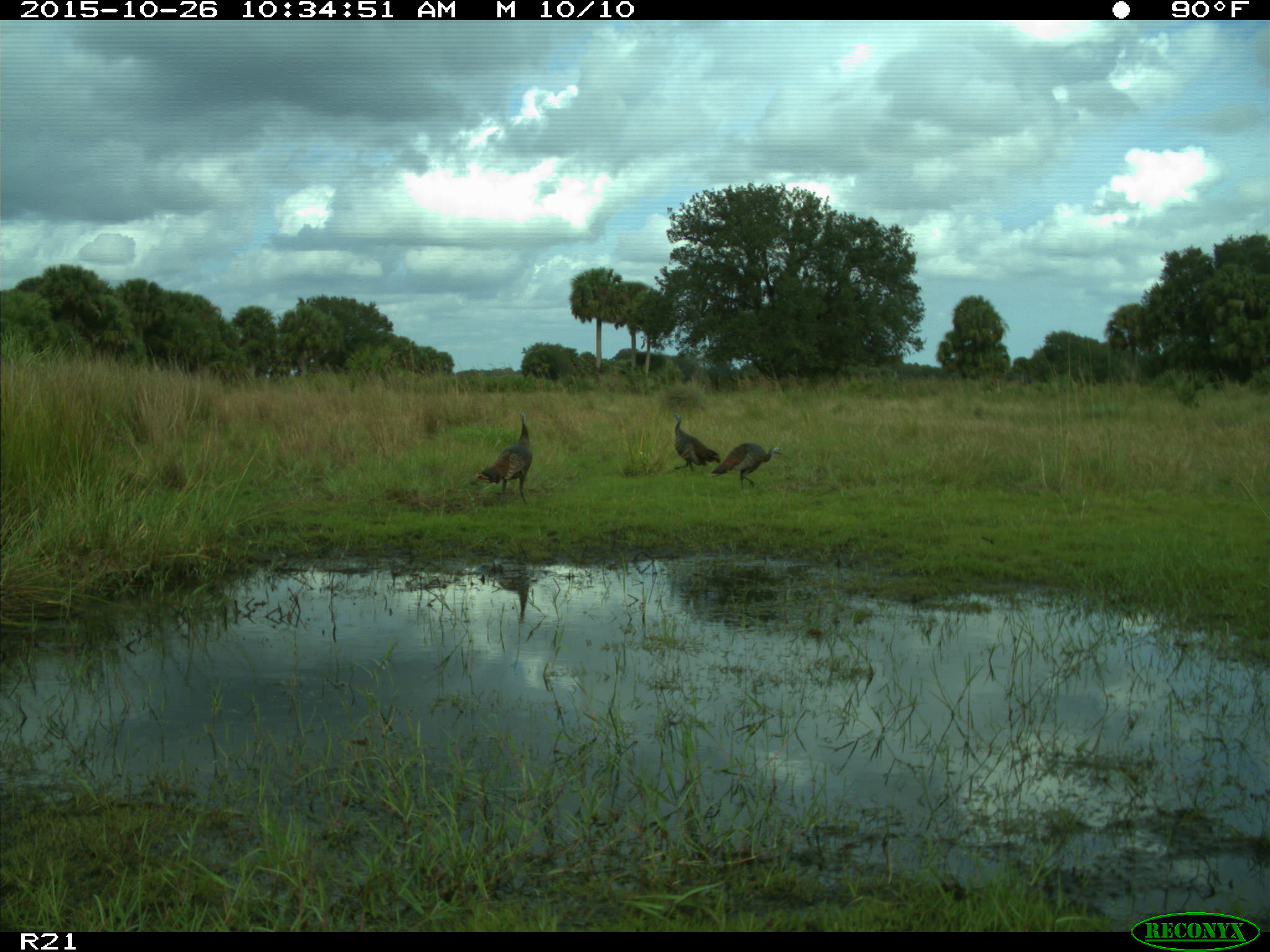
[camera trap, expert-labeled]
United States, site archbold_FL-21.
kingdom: Animalia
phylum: Chordata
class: Aves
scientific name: Aves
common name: birds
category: unidentified bird